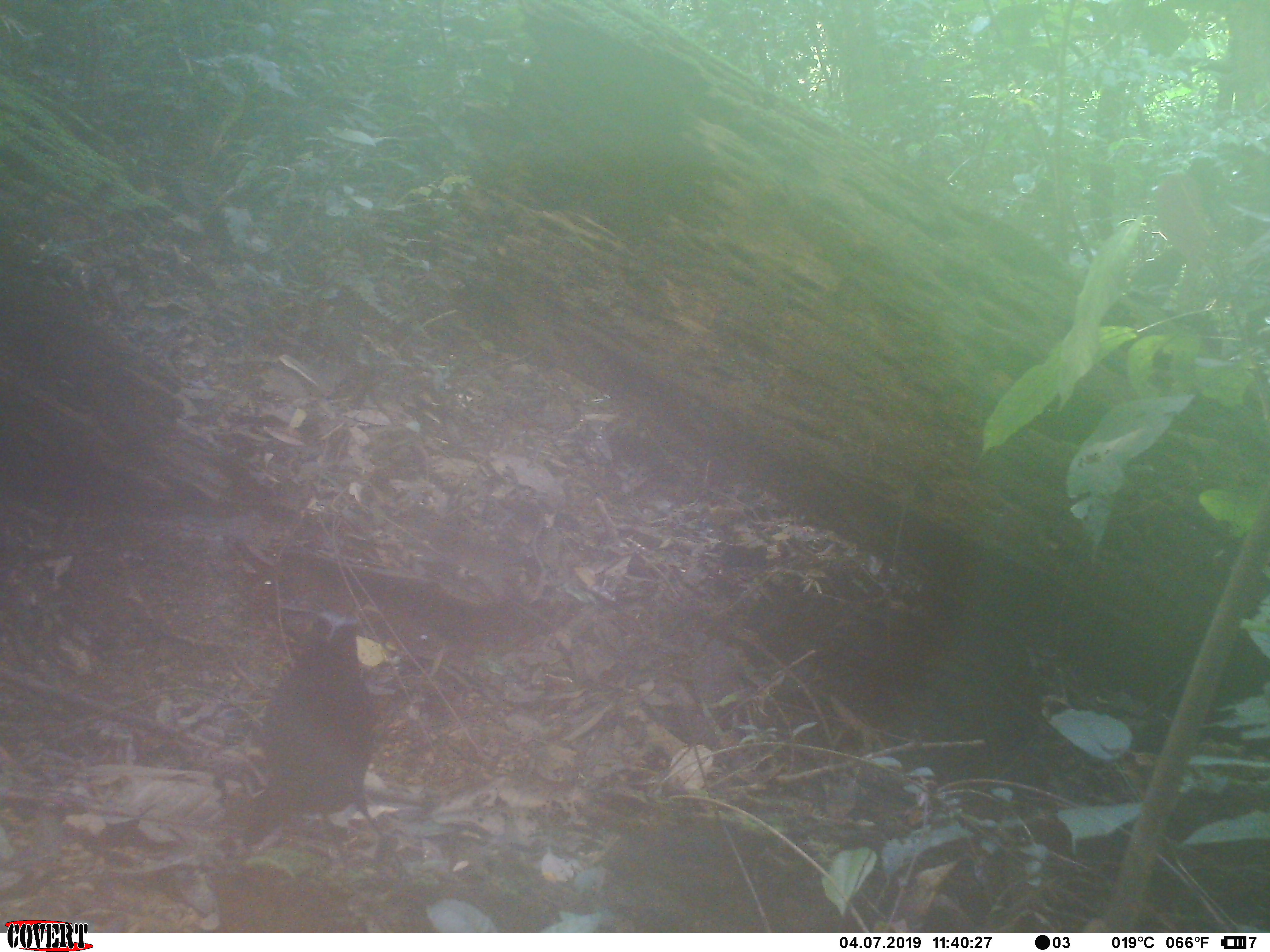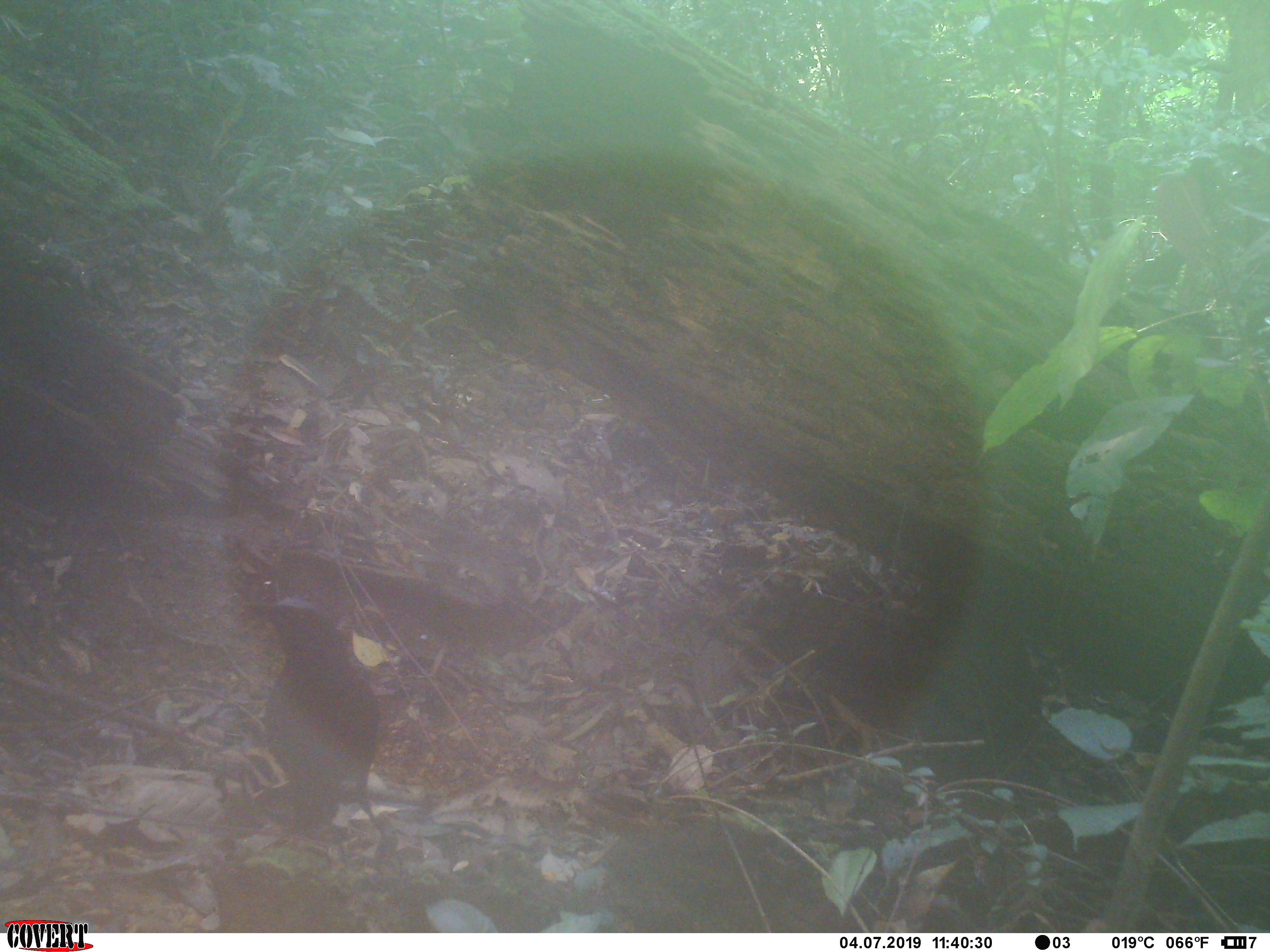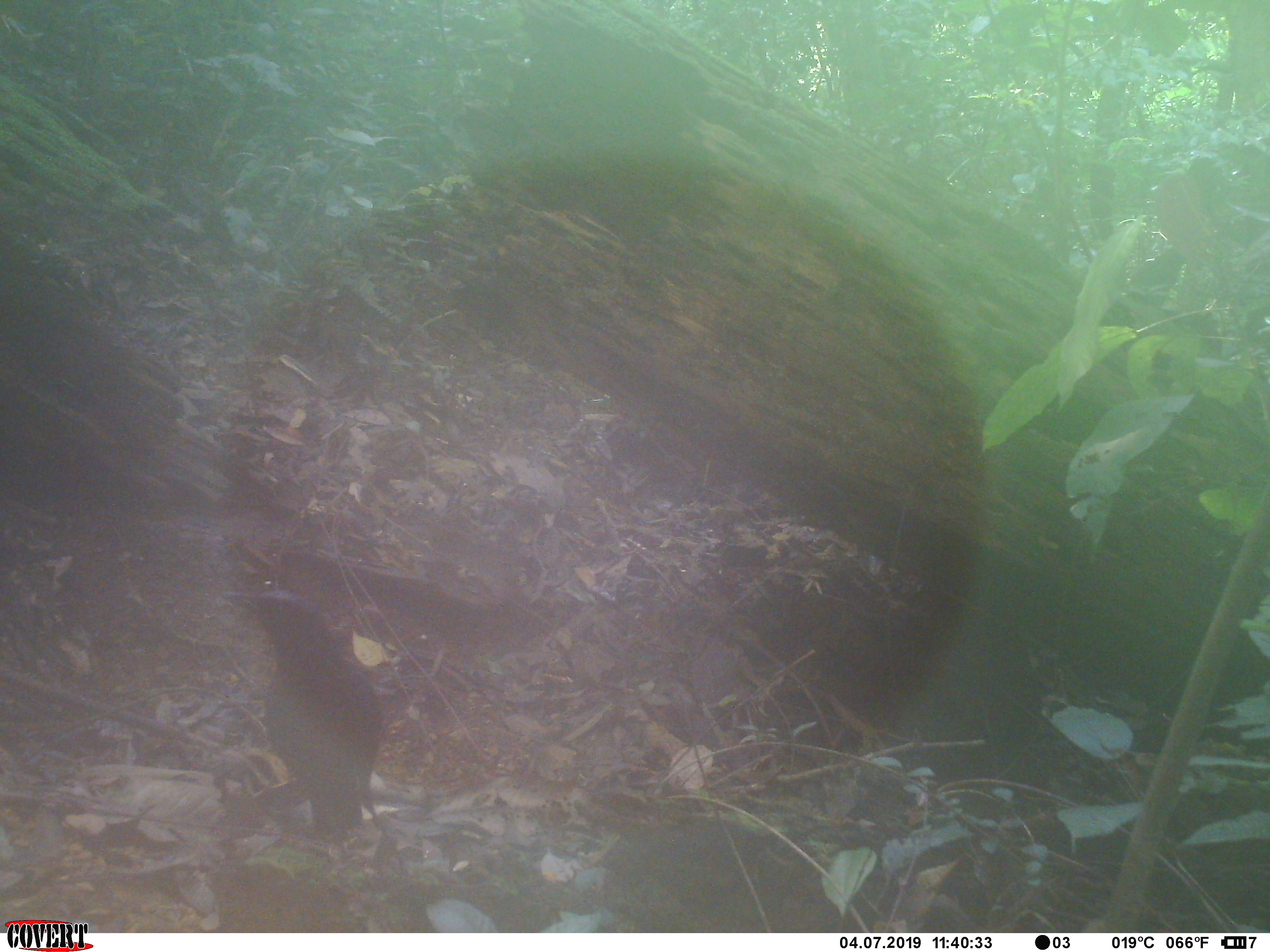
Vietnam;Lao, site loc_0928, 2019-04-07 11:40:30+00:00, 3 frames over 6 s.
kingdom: Animalia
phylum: Chordata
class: Aves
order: Passeriformes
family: Muscicapidae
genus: Myophonus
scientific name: Myophonus caeruleus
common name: blue whistling thrush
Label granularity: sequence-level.